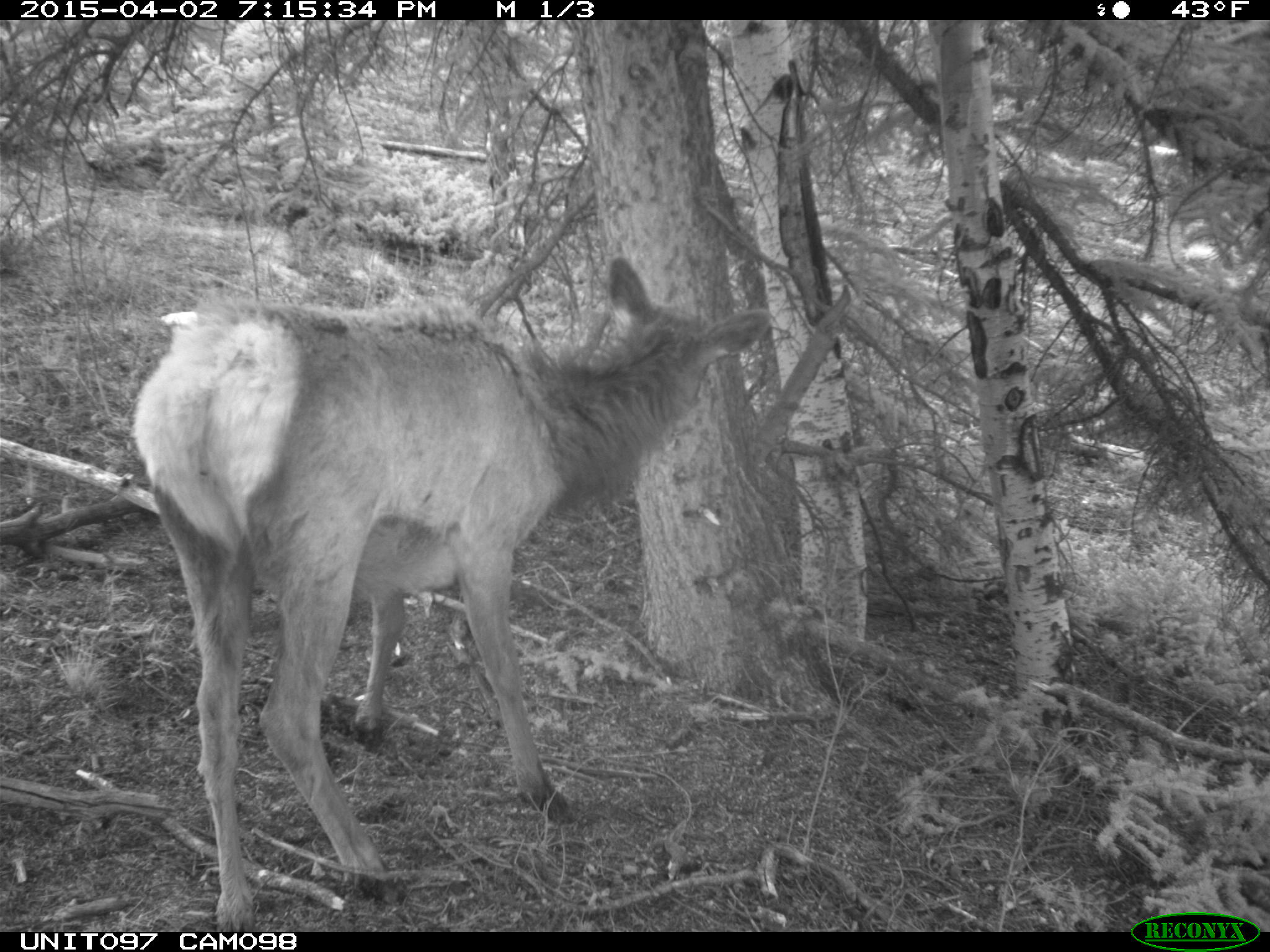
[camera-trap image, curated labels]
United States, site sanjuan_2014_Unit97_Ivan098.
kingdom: Animalia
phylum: Chordata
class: Mammalia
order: Artiodactyla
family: Cervidae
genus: Cervus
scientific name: Cervus elaphus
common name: red deer